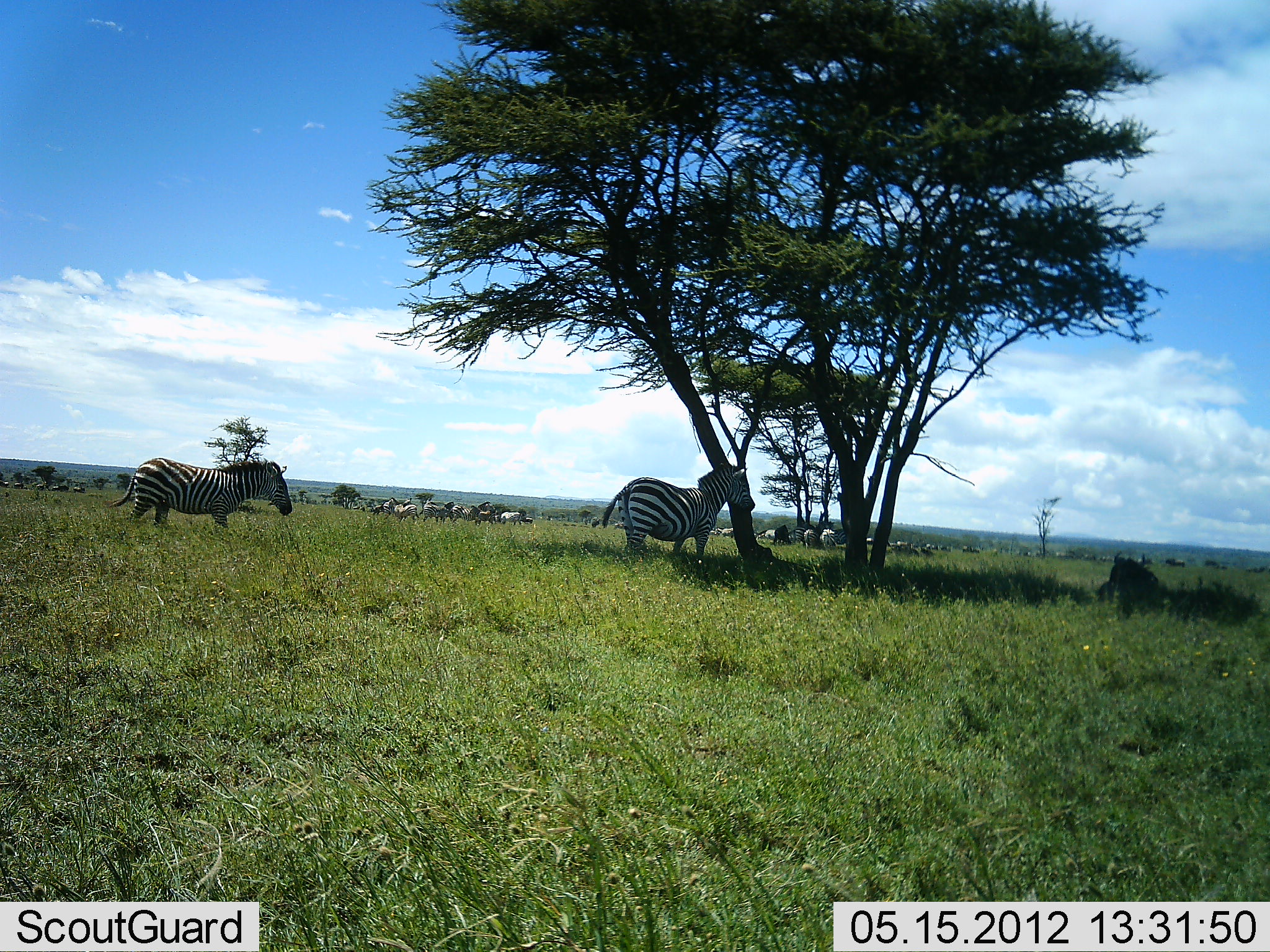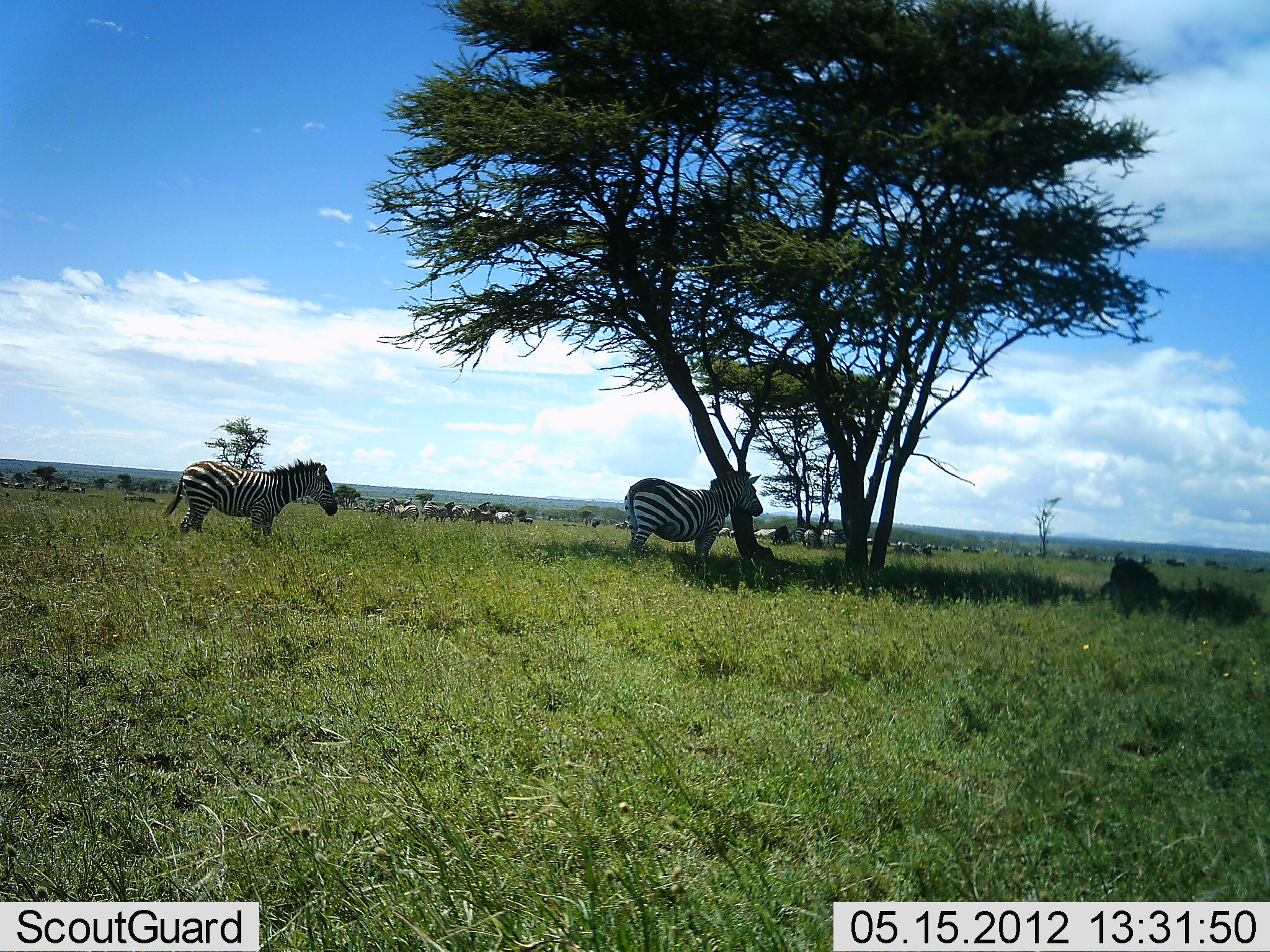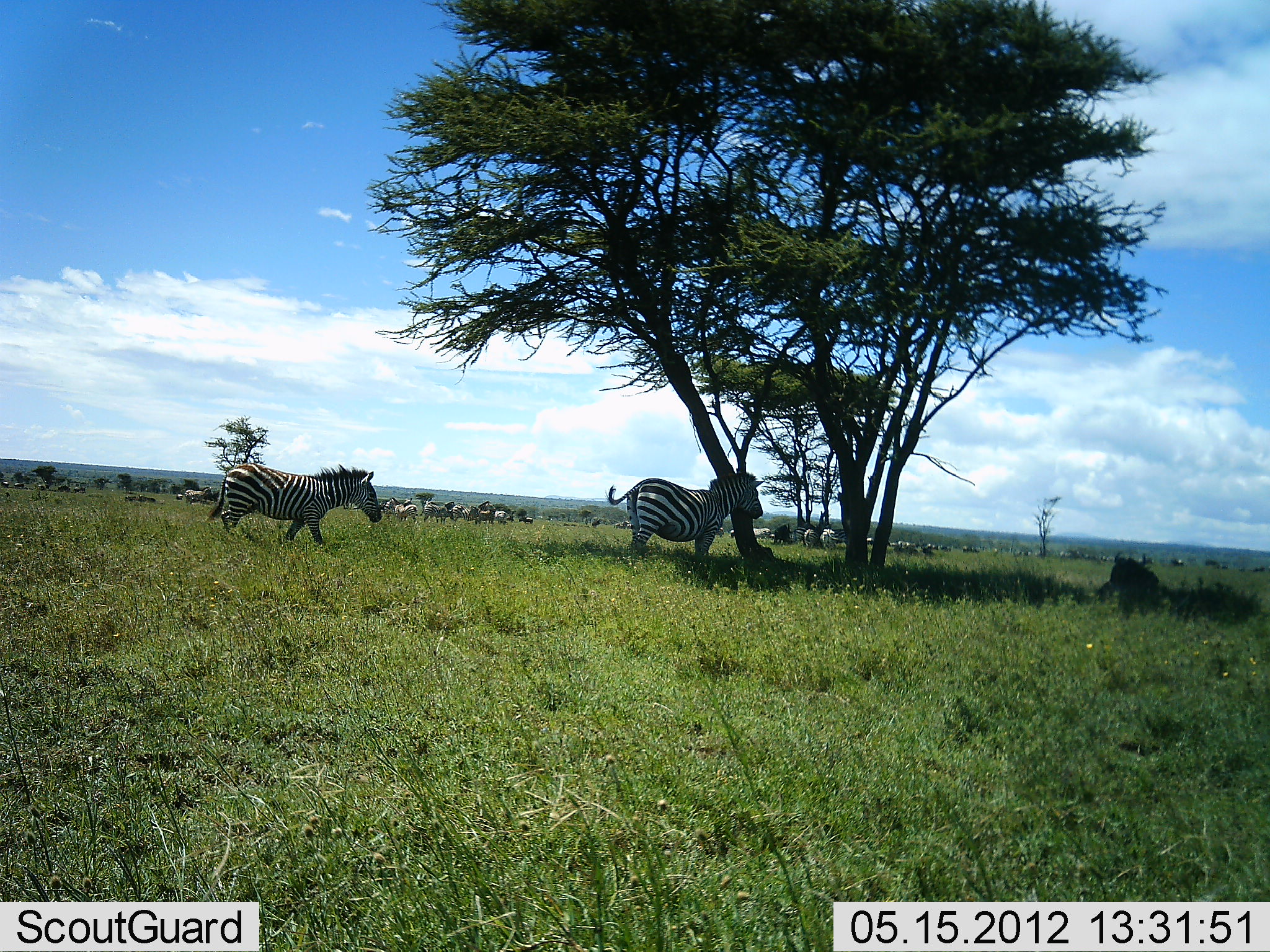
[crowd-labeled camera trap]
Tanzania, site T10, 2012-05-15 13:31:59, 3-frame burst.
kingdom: Animalia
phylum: Chordata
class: Mammalia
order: Perissodactyla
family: Equidae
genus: Equus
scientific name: Equus quagga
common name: plains zebra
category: zebra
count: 11-50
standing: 100%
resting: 23%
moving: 31%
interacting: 0%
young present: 0%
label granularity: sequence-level